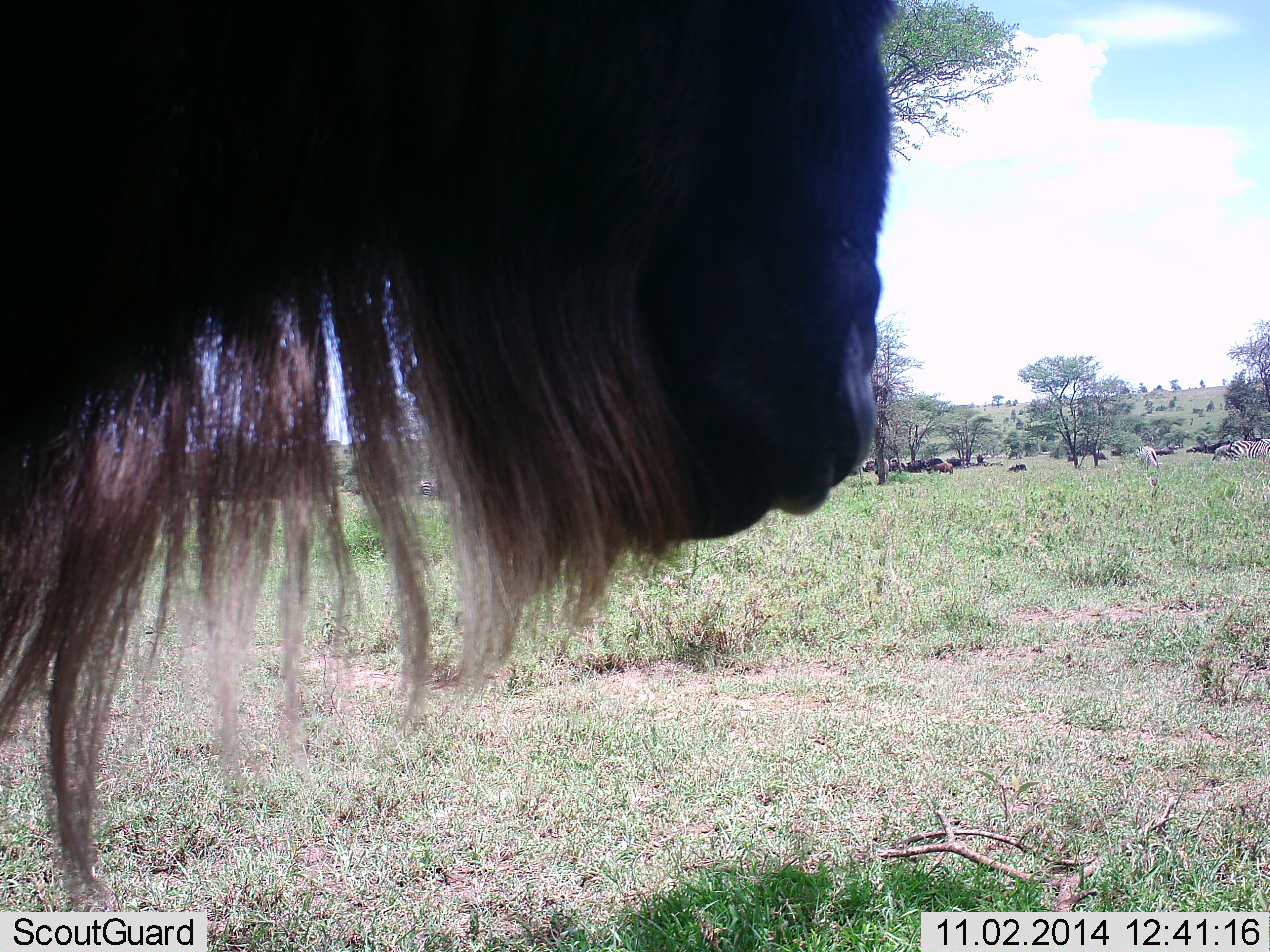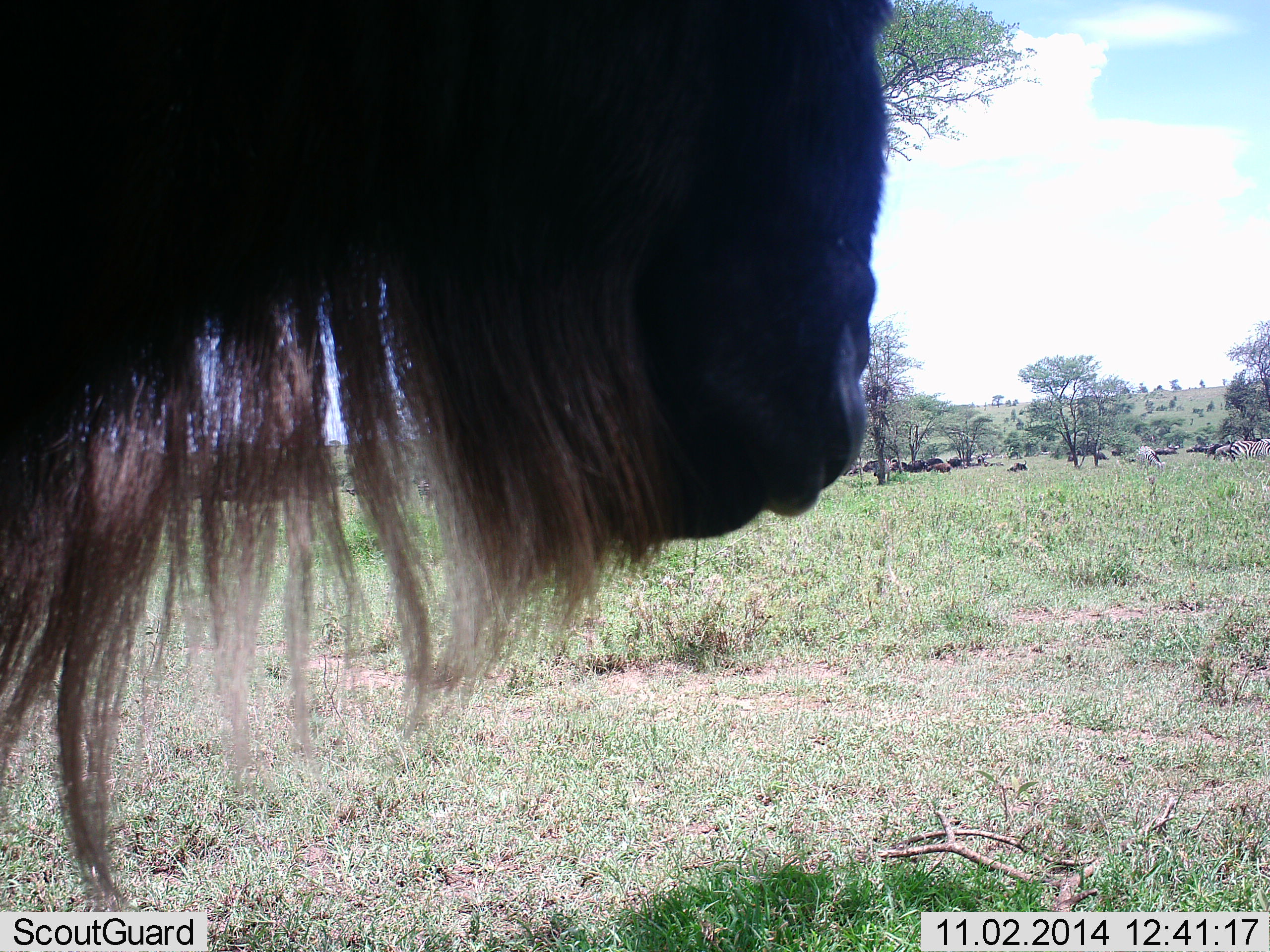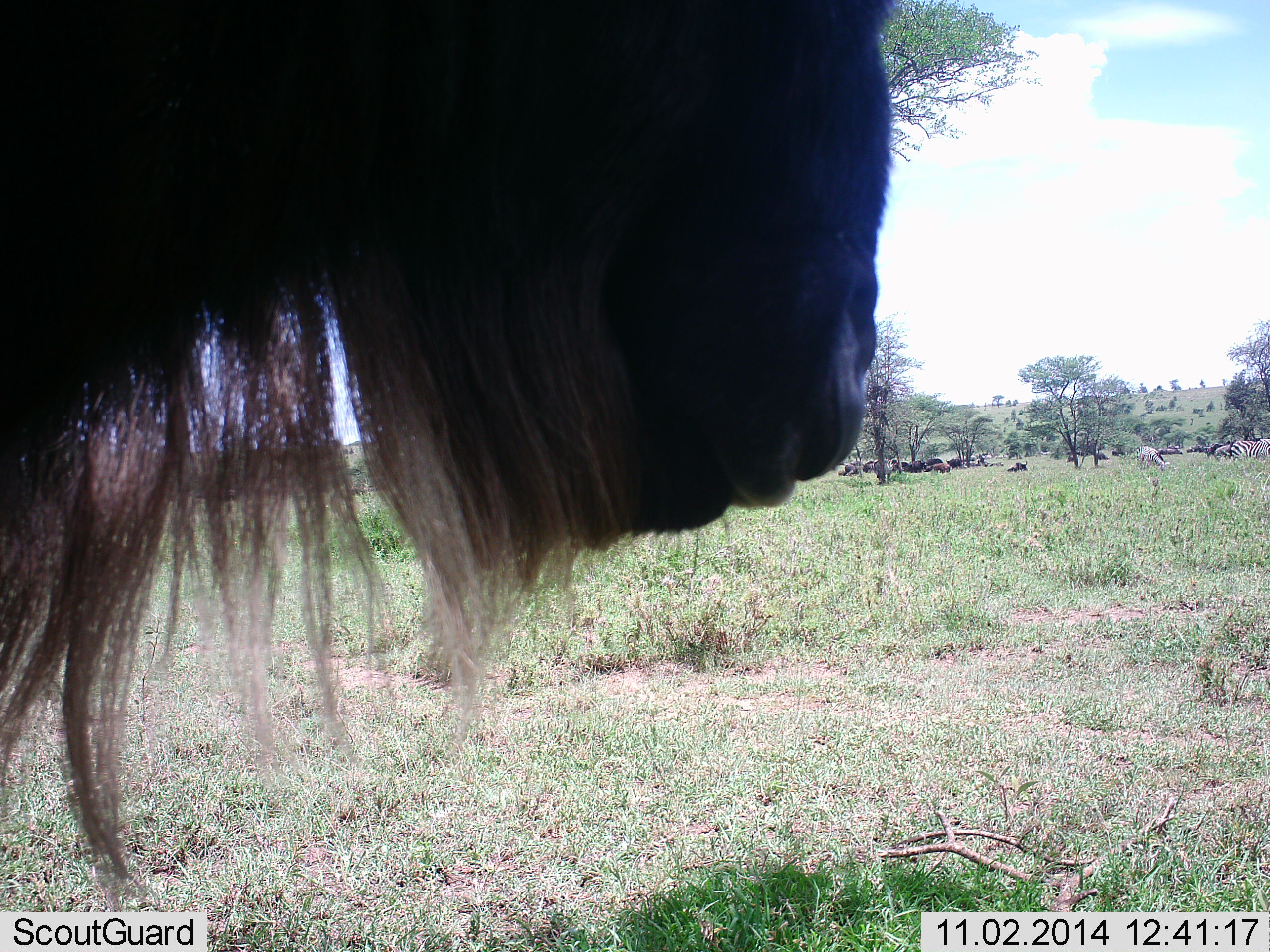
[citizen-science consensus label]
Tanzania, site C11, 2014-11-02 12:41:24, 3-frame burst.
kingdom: Animalia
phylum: Chordata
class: Mammalia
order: Artiodactyla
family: Bovidae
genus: Connochaetes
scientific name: Connochaetes taurinus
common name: blue wildebeest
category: wildebeest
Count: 11-50.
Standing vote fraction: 83%.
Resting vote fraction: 61%.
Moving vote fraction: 17%.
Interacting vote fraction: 6%.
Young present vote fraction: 0%.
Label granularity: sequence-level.